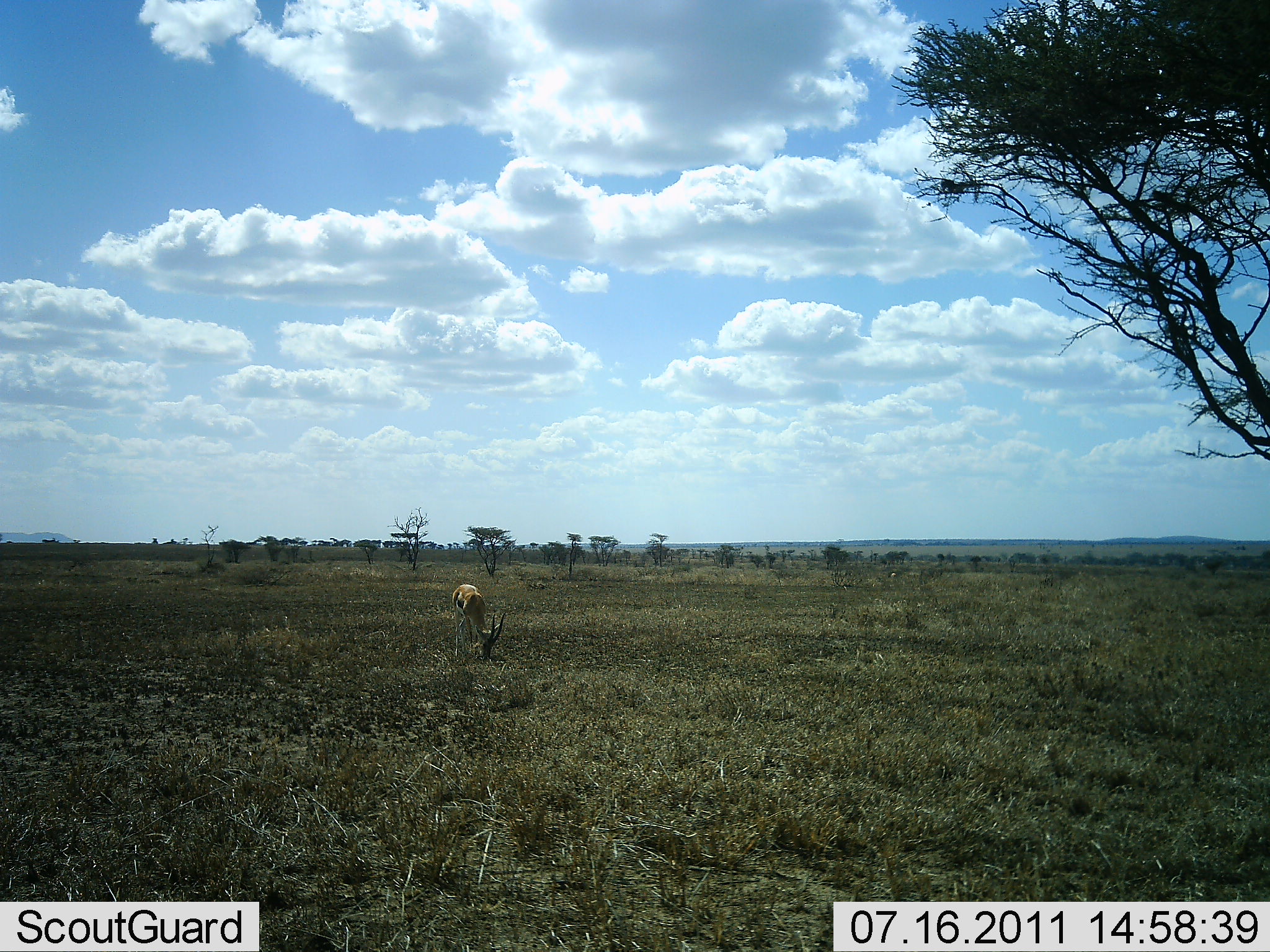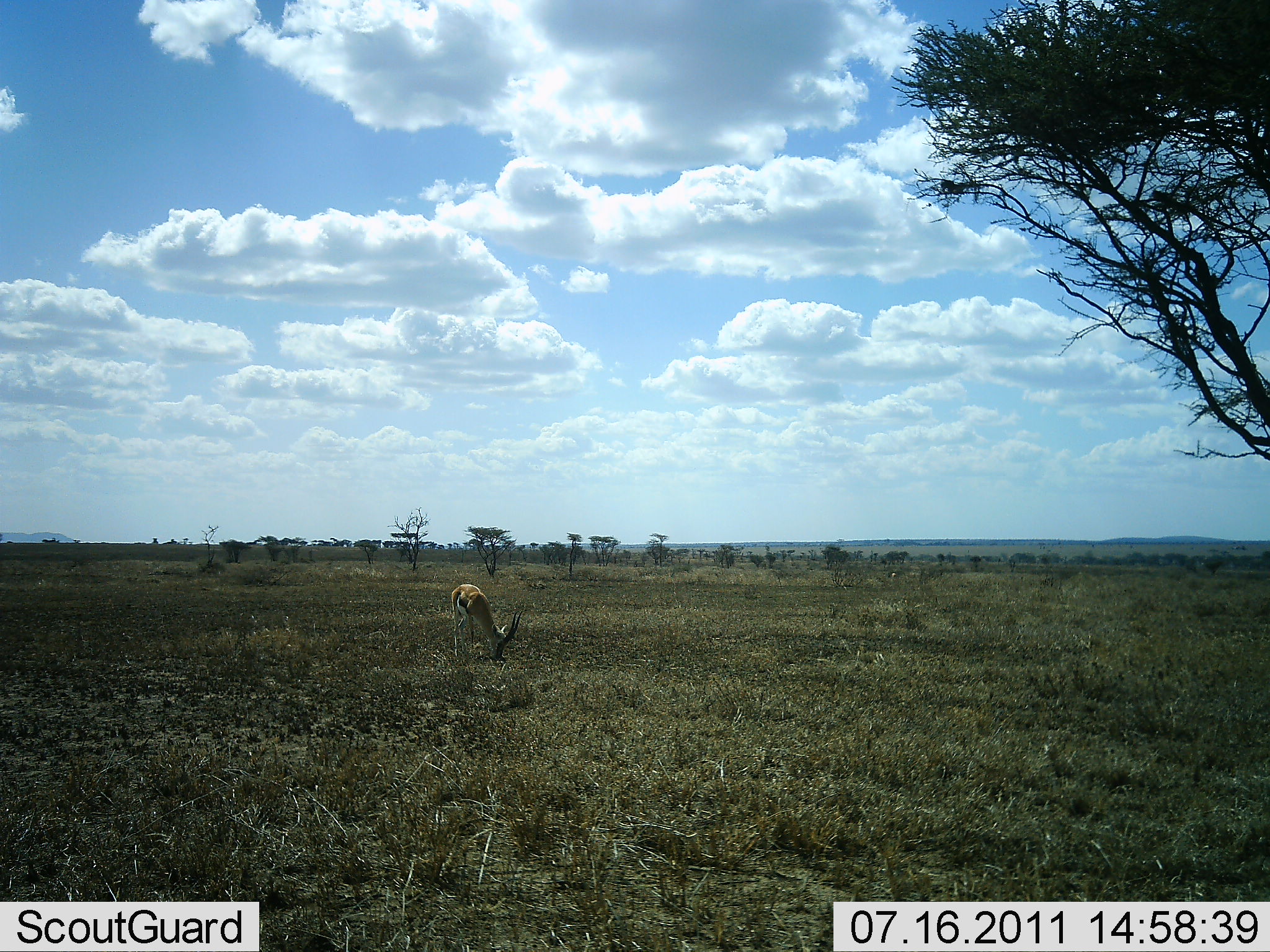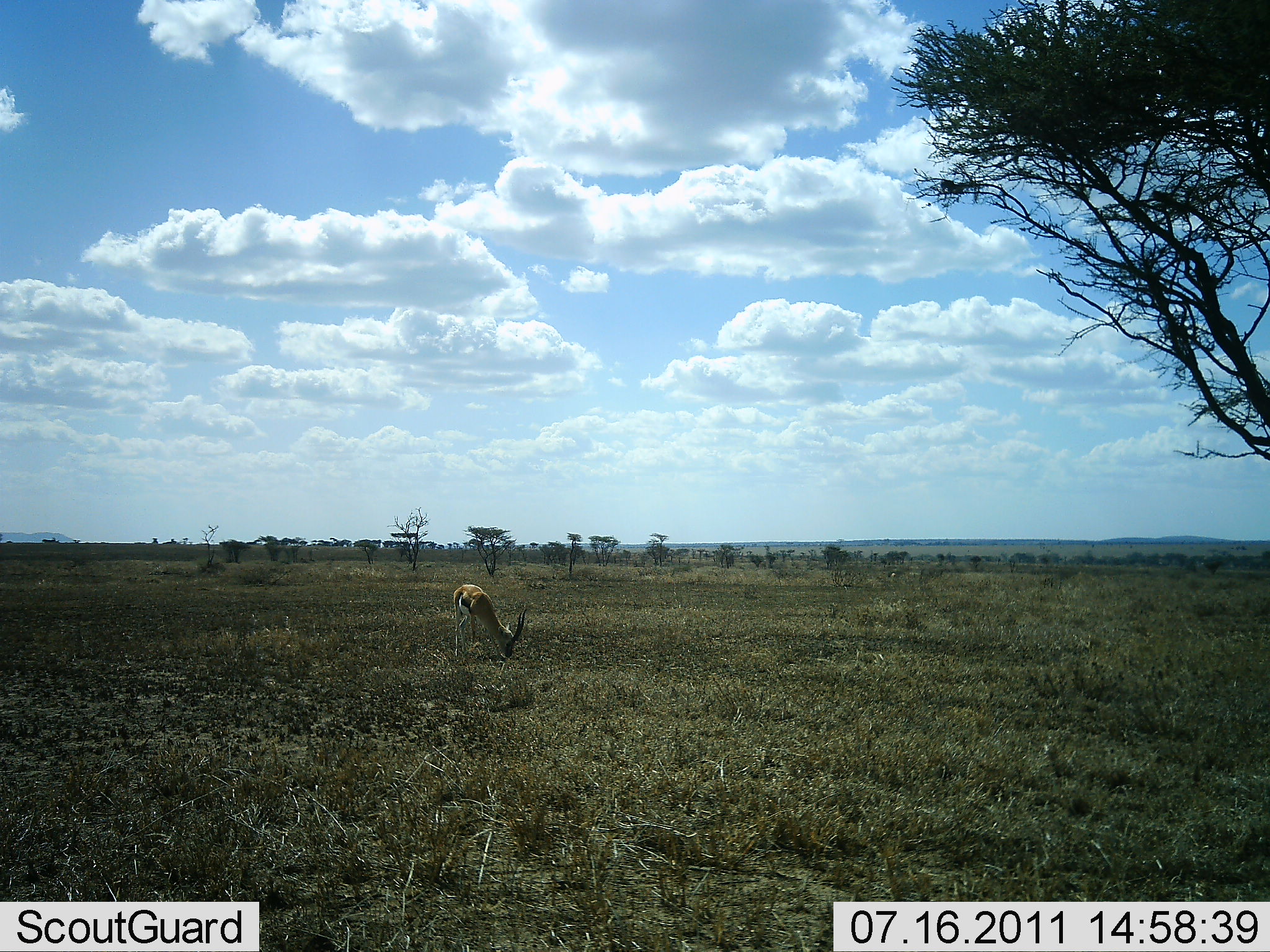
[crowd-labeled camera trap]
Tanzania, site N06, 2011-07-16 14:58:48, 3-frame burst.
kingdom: Animalia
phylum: Chordata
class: Mammalia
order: Artiodactyla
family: Bovidae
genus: Eudorcas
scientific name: Eudorcas thomsonii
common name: thomson's gazelle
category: gazellethomsons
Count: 1.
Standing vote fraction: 25%.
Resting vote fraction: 0%.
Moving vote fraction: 0%.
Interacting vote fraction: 0%.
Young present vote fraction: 0%.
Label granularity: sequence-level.